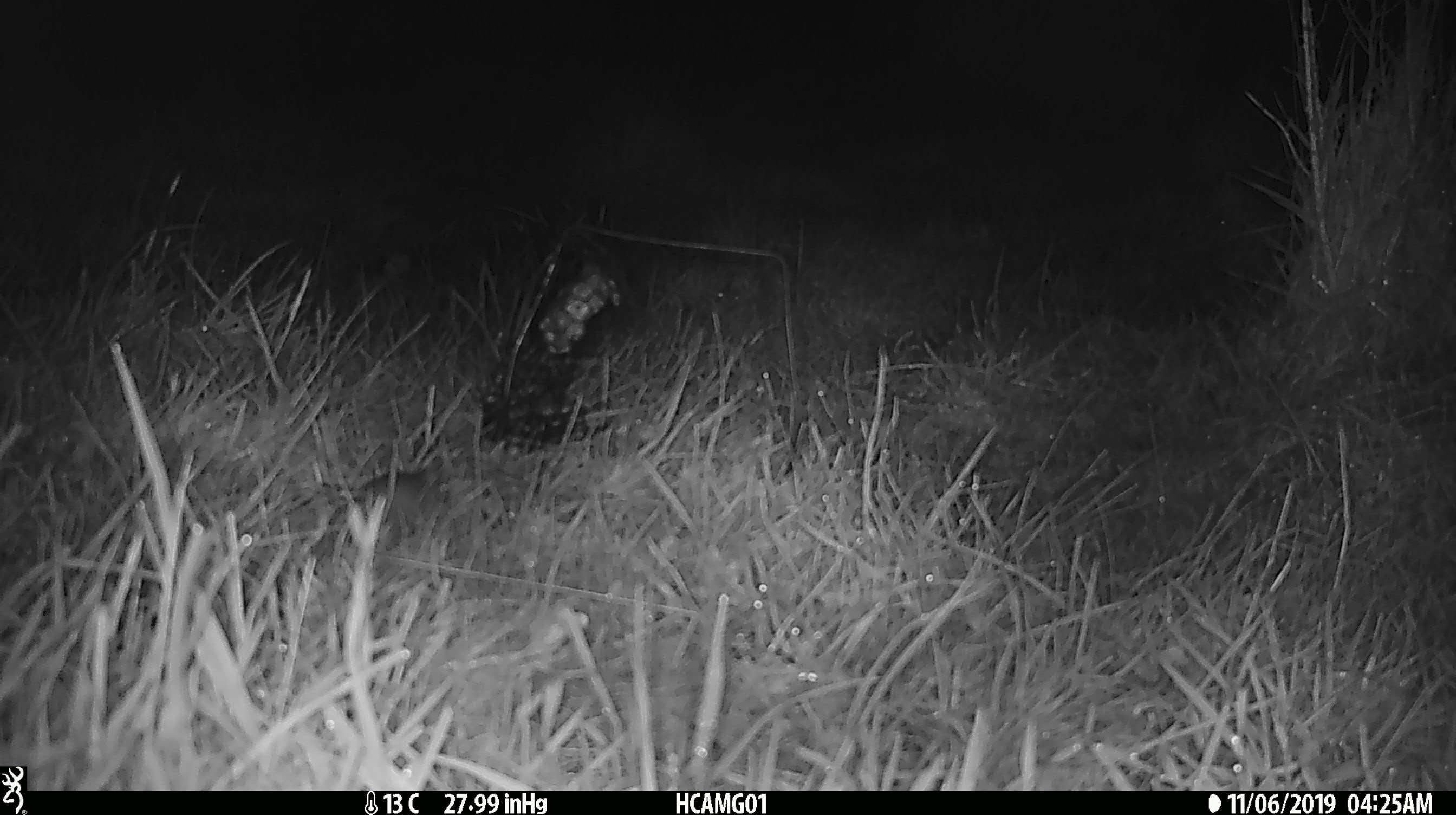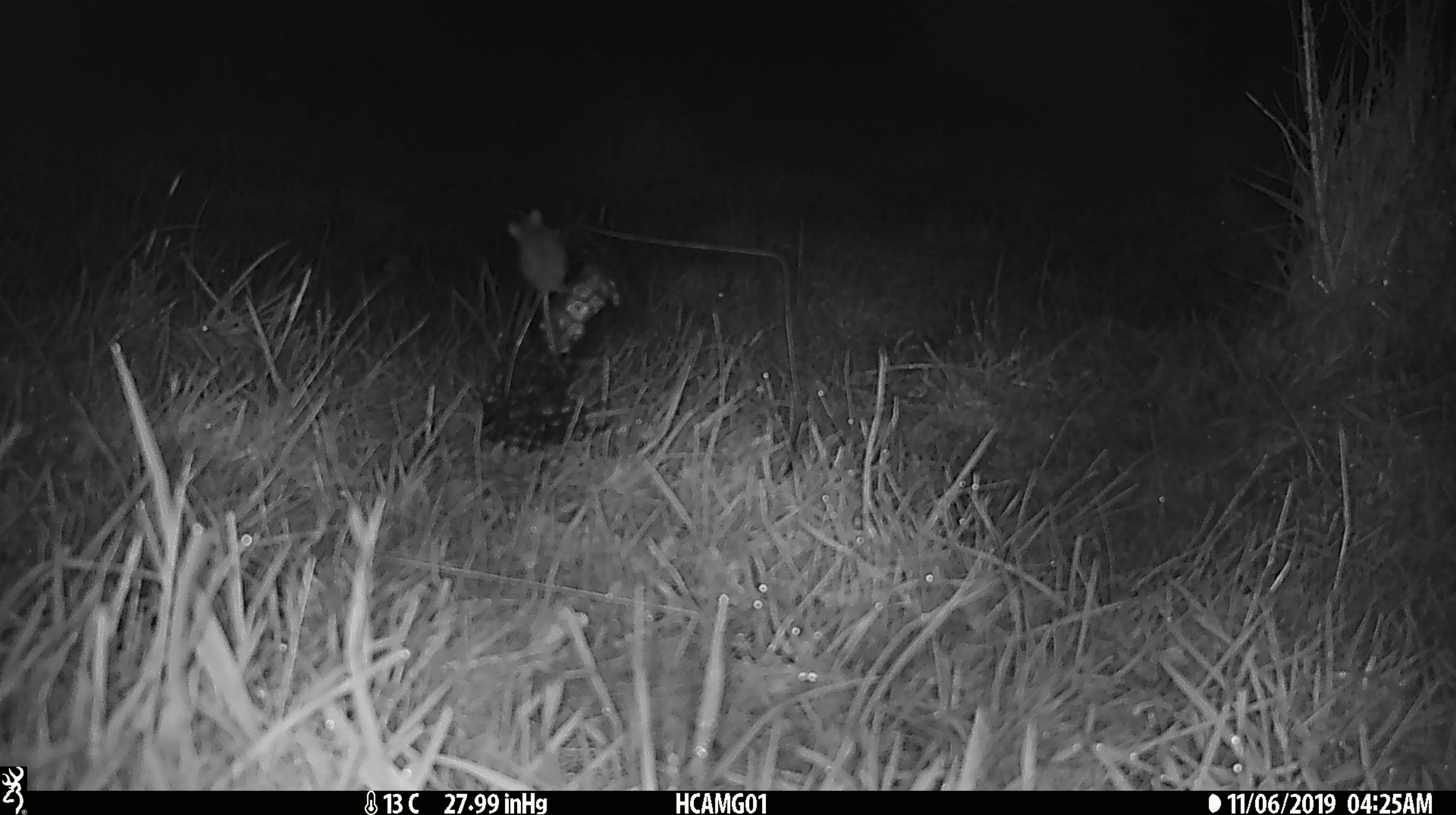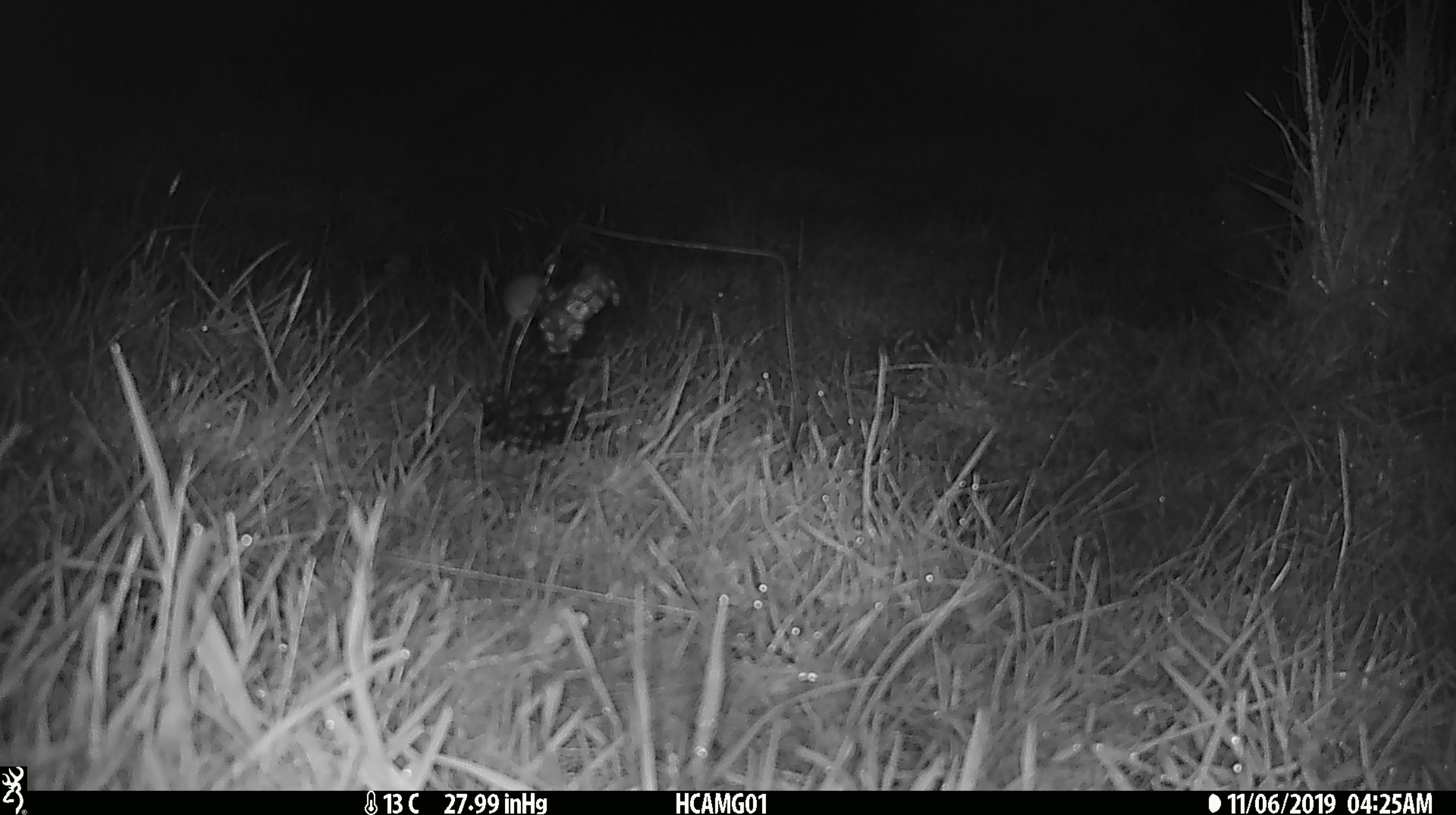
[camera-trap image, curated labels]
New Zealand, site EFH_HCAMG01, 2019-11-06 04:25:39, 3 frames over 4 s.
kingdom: Animalia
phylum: Chordata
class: Mammalia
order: Rodentia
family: Muridae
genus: Mus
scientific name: Mus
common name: mouse